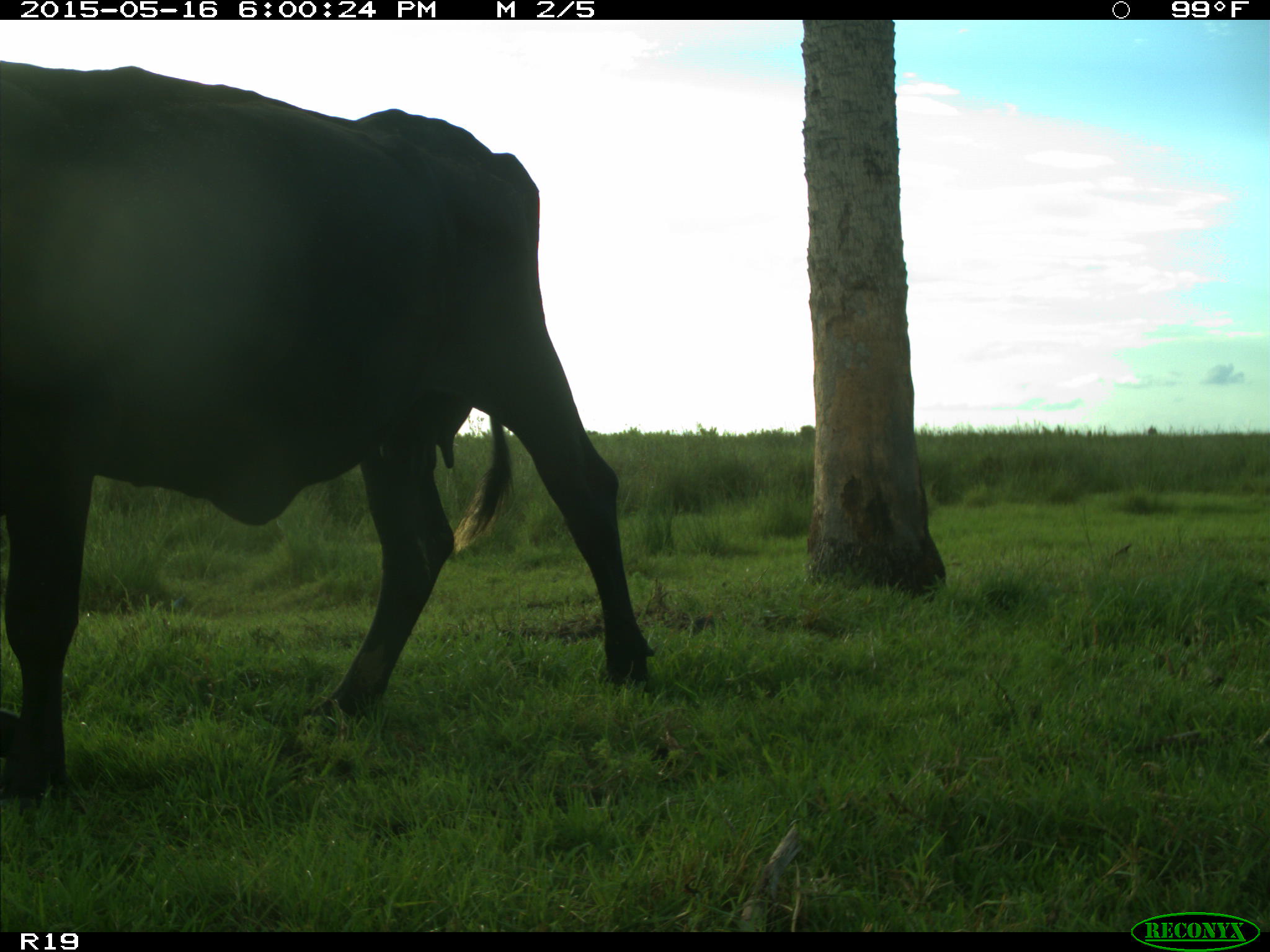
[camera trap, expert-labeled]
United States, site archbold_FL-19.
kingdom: Animalia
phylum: Chordata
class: Mammalia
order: Artiodactyla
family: Bovidae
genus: Bos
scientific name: Bos taurus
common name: domestic cow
Bos taurus (domestic cow).